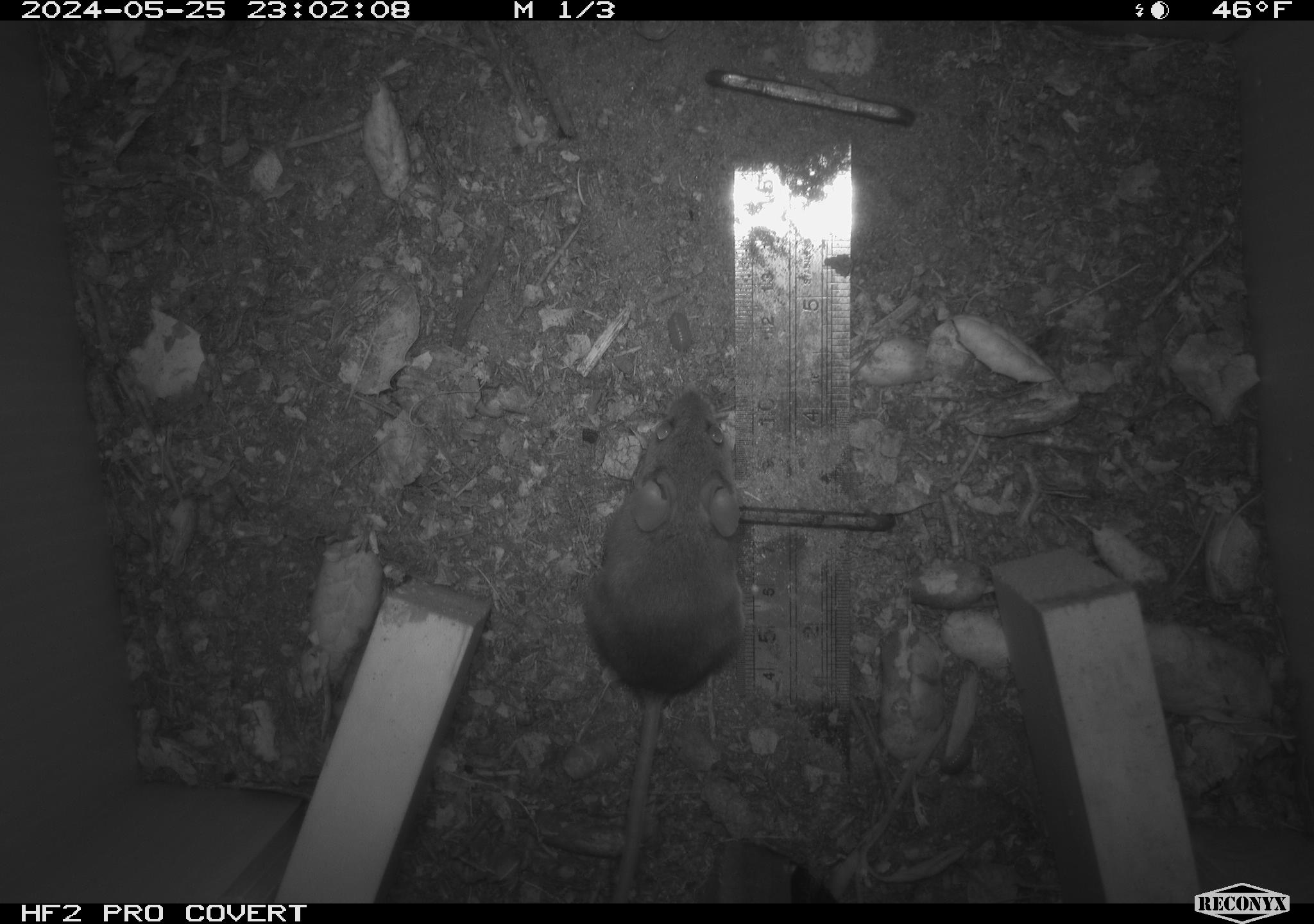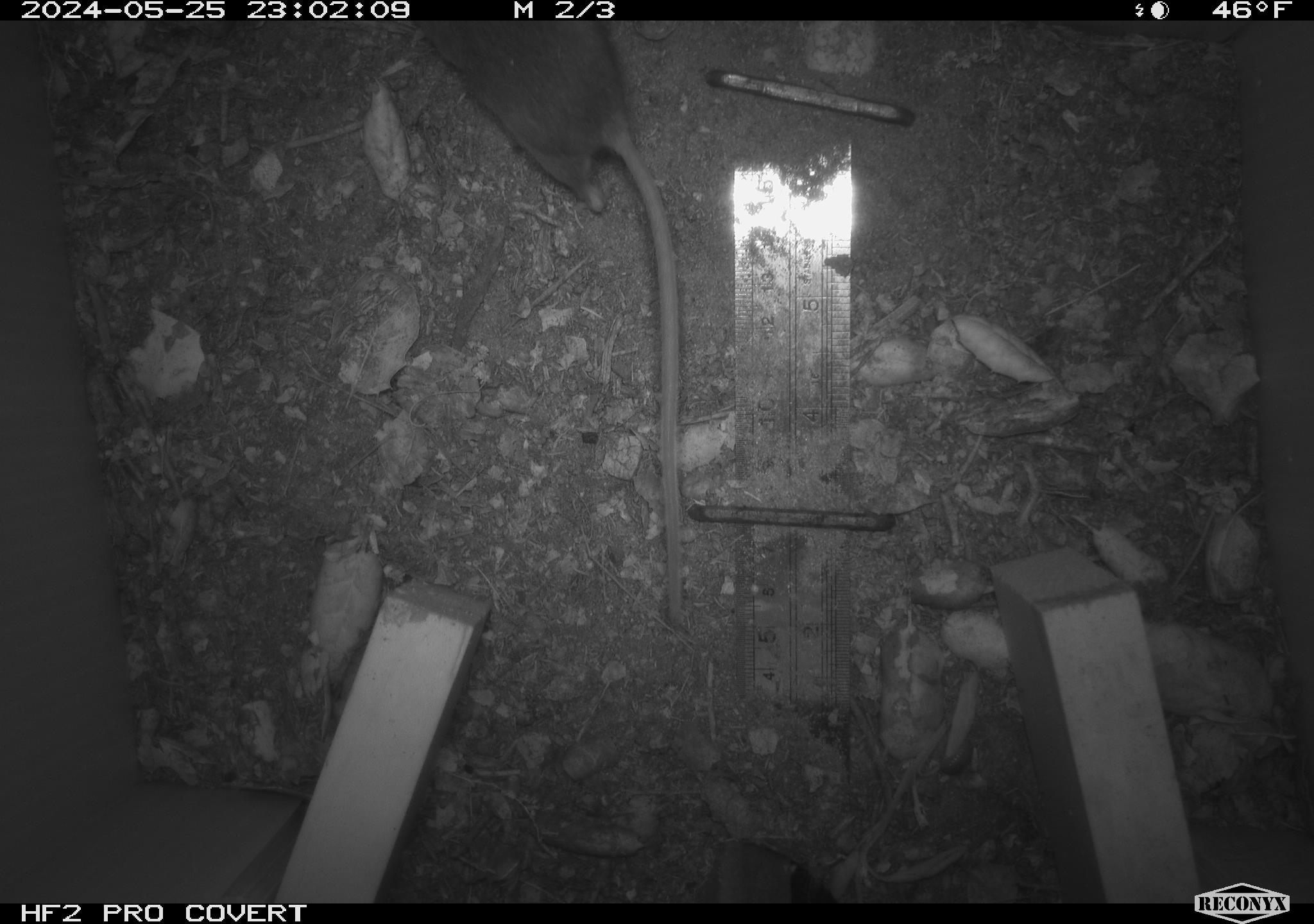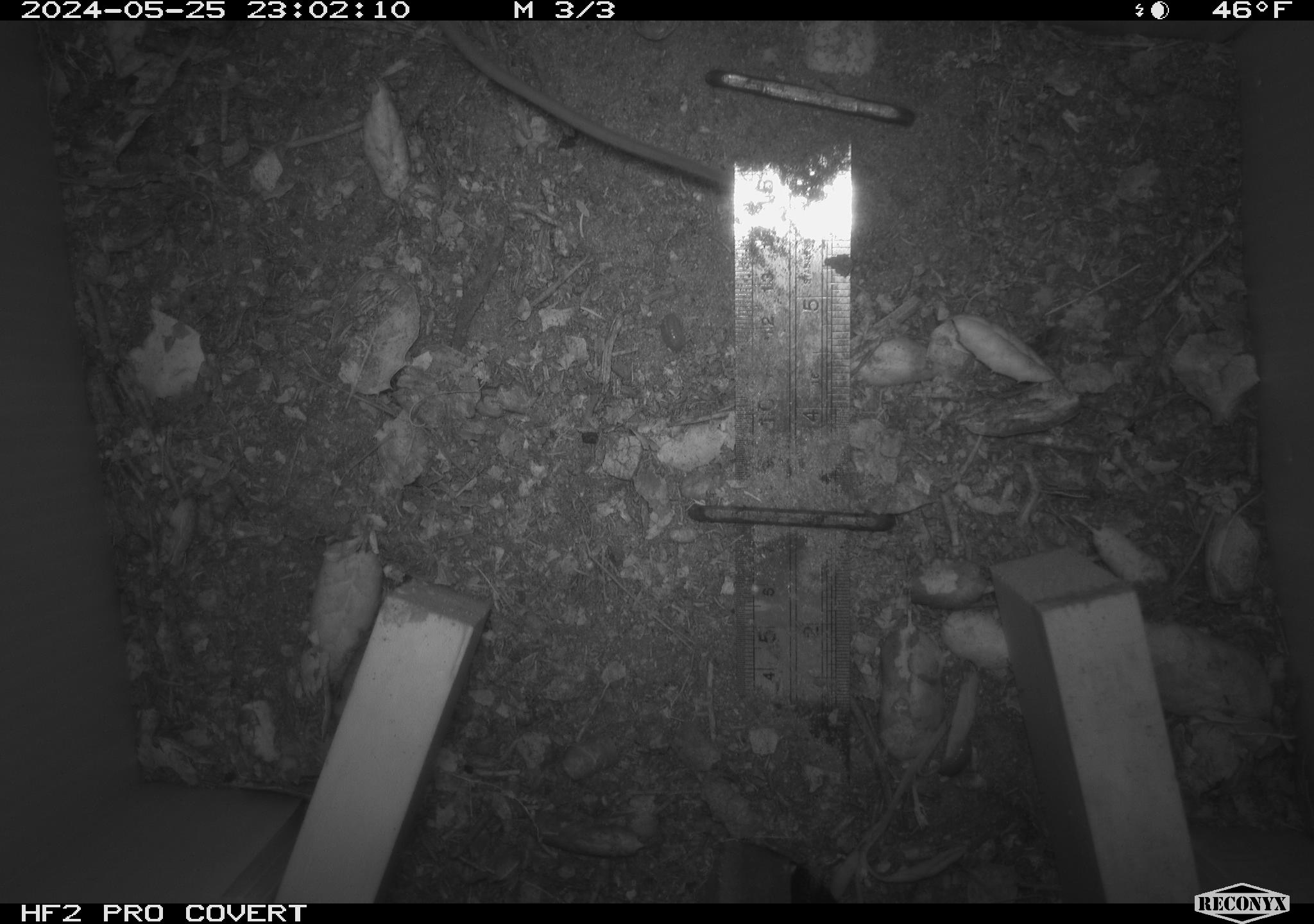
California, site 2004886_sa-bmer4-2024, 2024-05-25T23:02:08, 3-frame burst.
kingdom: Animalia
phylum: Chordata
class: Mammalia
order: Rodentia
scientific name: Rodentia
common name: mouse species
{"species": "mouse species (Rodentia)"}